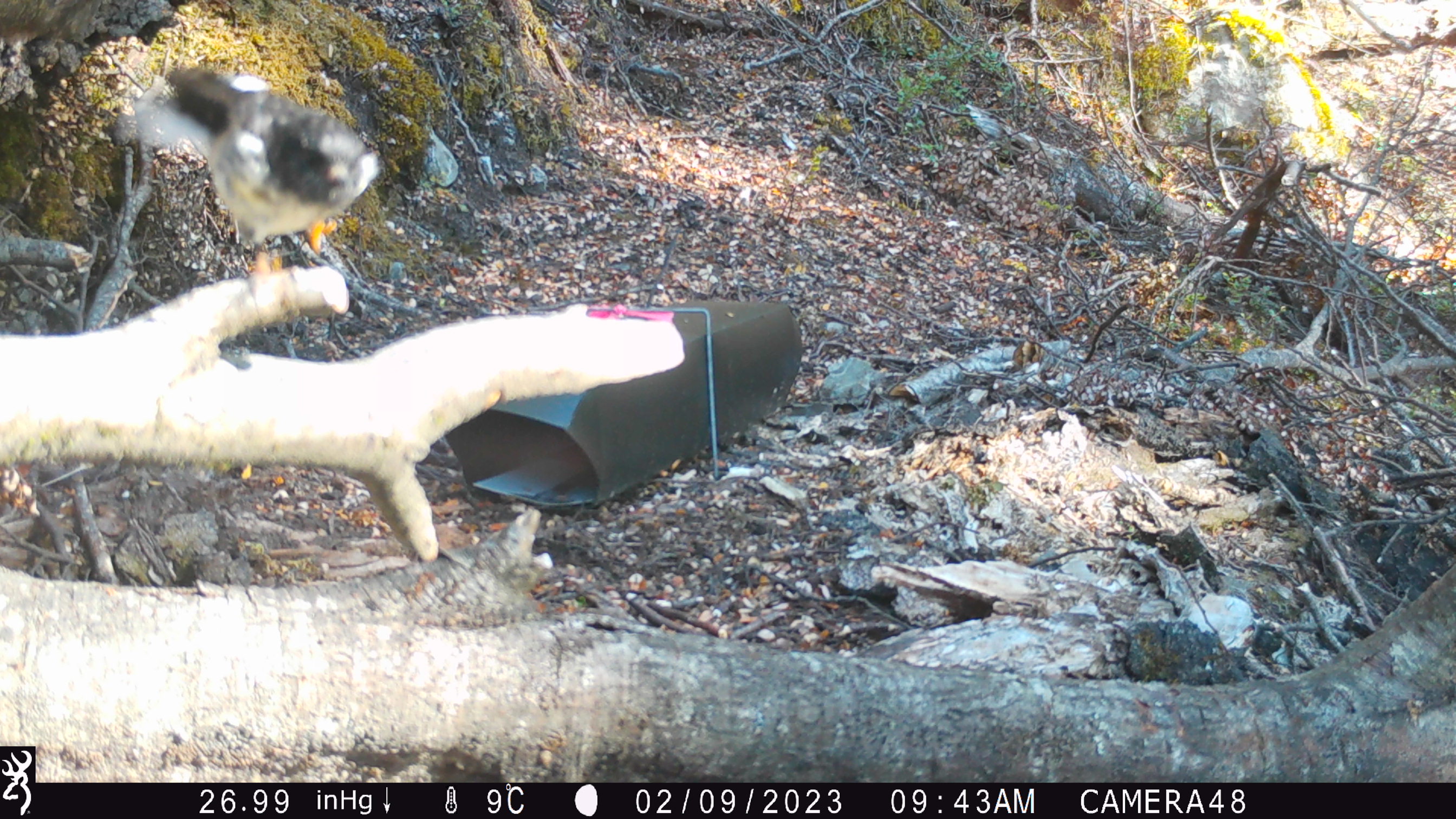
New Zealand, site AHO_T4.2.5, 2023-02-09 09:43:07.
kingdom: Animalia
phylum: Chordata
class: Aves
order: Passeriformes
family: Petroicidae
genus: Petroica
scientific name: Petroica macrocephala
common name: tomtit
Tomtit (Petroica macrocephala).